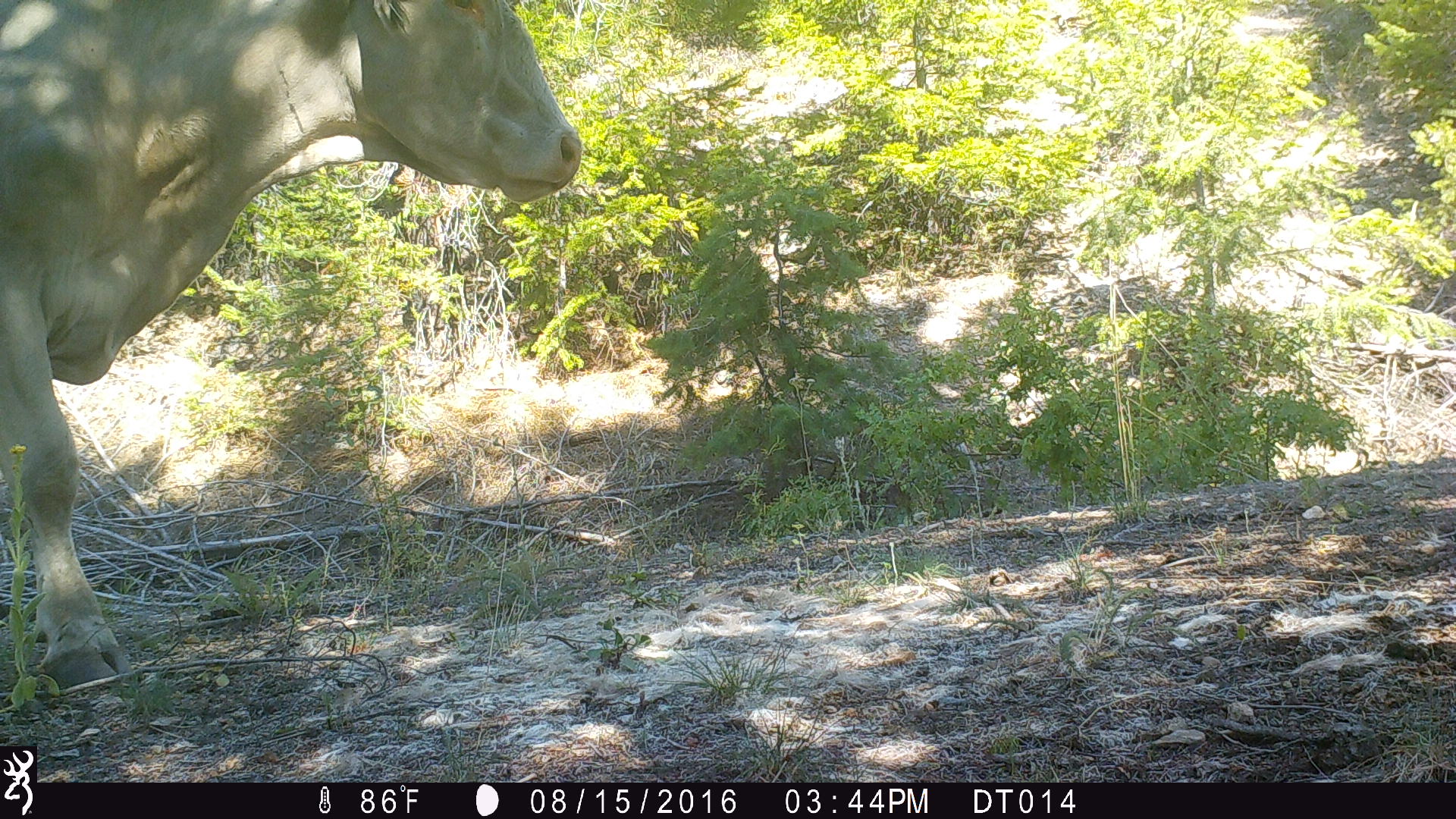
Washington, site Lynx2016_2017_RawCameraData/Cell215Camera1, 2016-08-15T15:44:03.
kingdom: Animalia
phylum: Chordata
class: Mammalia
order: Artiodactyla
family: Bovidae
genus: Bos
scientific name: Bos taurus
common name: domestic cattle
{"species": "domestic cattle (Bos taurus)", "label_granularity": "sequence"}